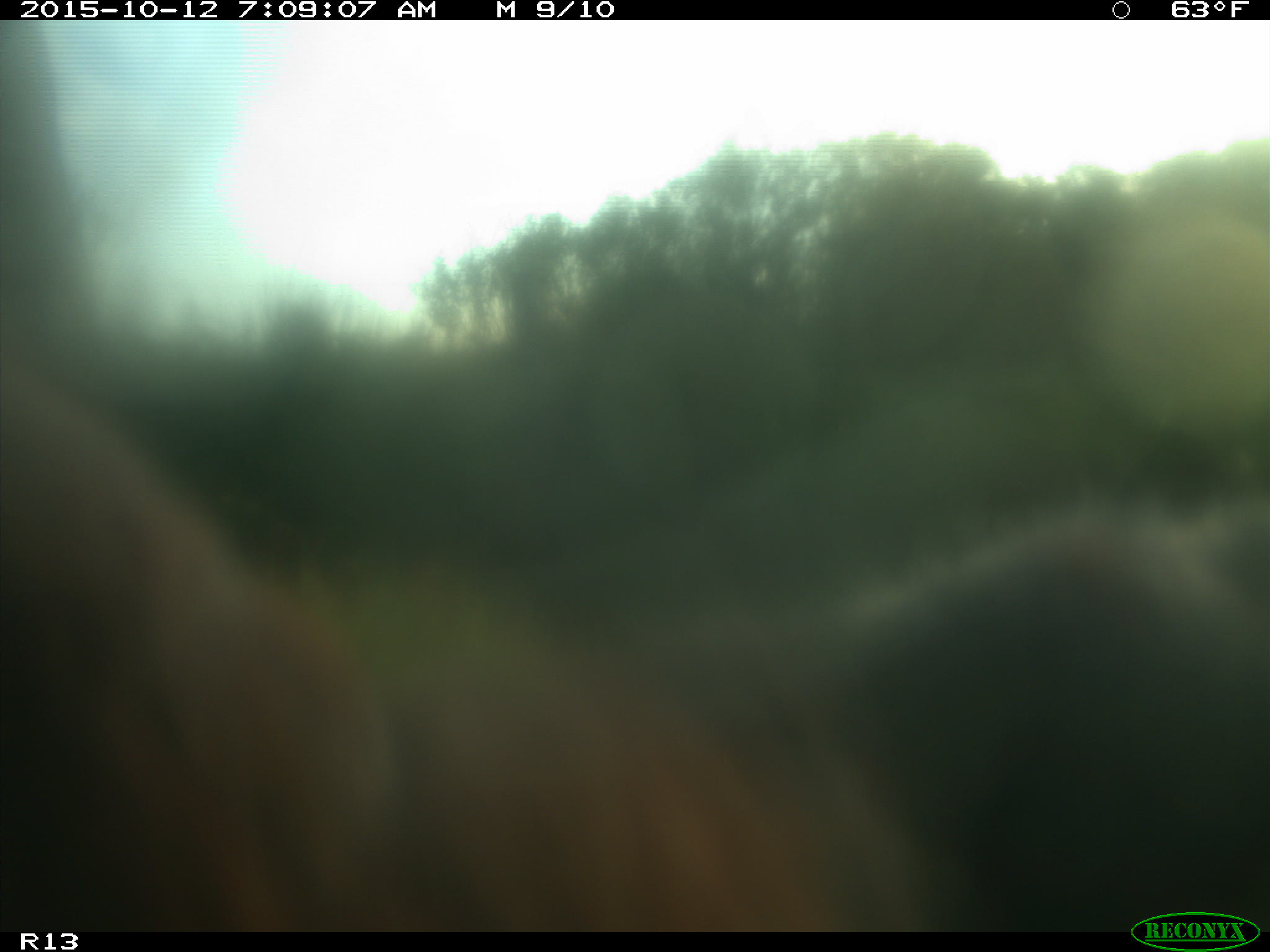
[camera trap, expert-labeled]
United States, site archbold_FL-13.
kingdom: Animalia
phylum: Chordata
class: Mammalia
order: Artiodactyla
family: Bovidae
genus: Bos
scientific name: Bos taurus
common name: domestic cow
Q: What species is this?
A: Bos taurus (domestic cow).